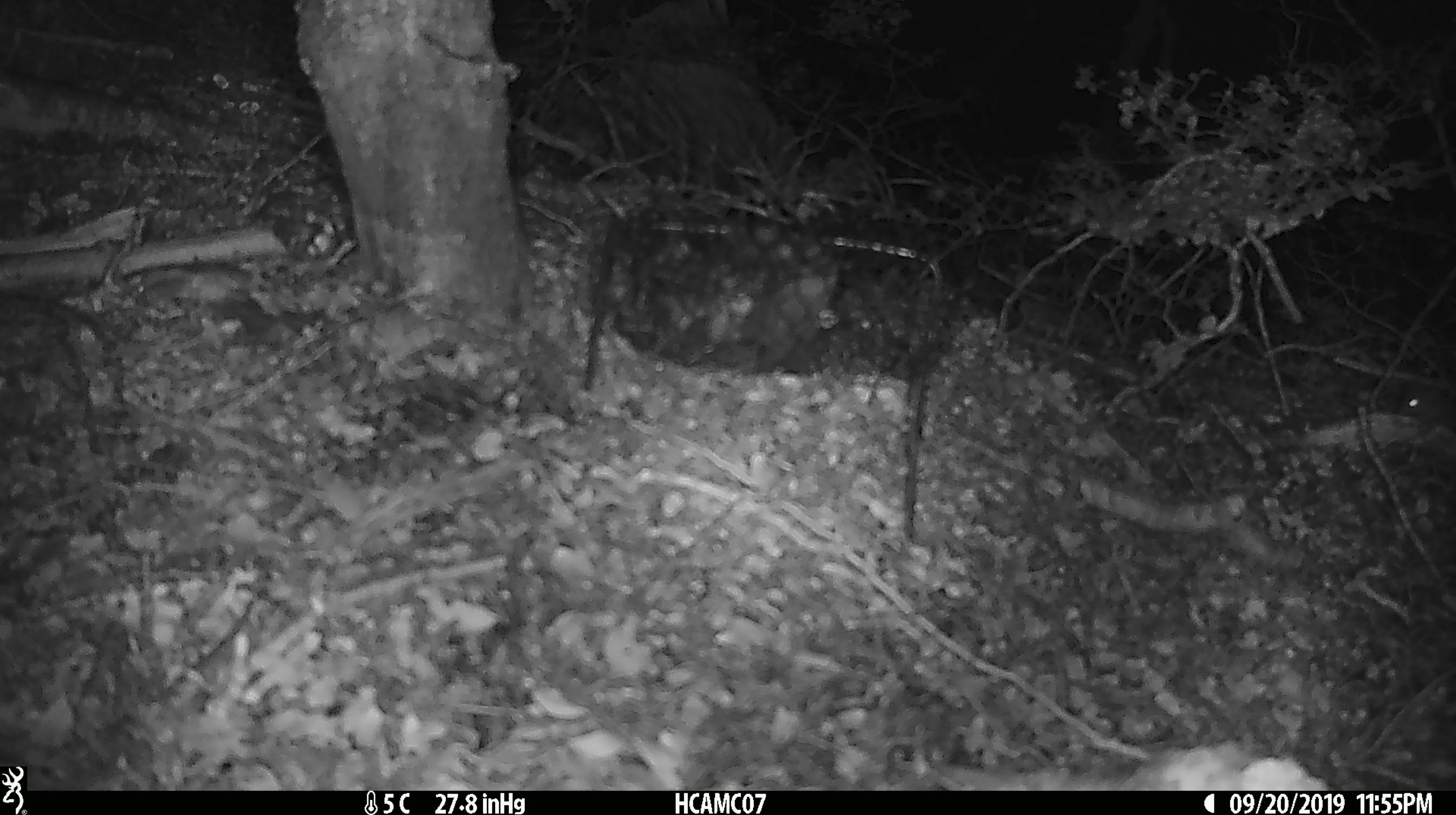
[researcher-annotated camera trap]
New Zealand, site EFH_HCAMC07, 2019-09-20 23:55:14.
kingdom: Animalia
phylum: Chordata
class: Mammalia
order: Rodentia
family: Muridae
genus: Mus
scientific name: Mus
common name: mouse